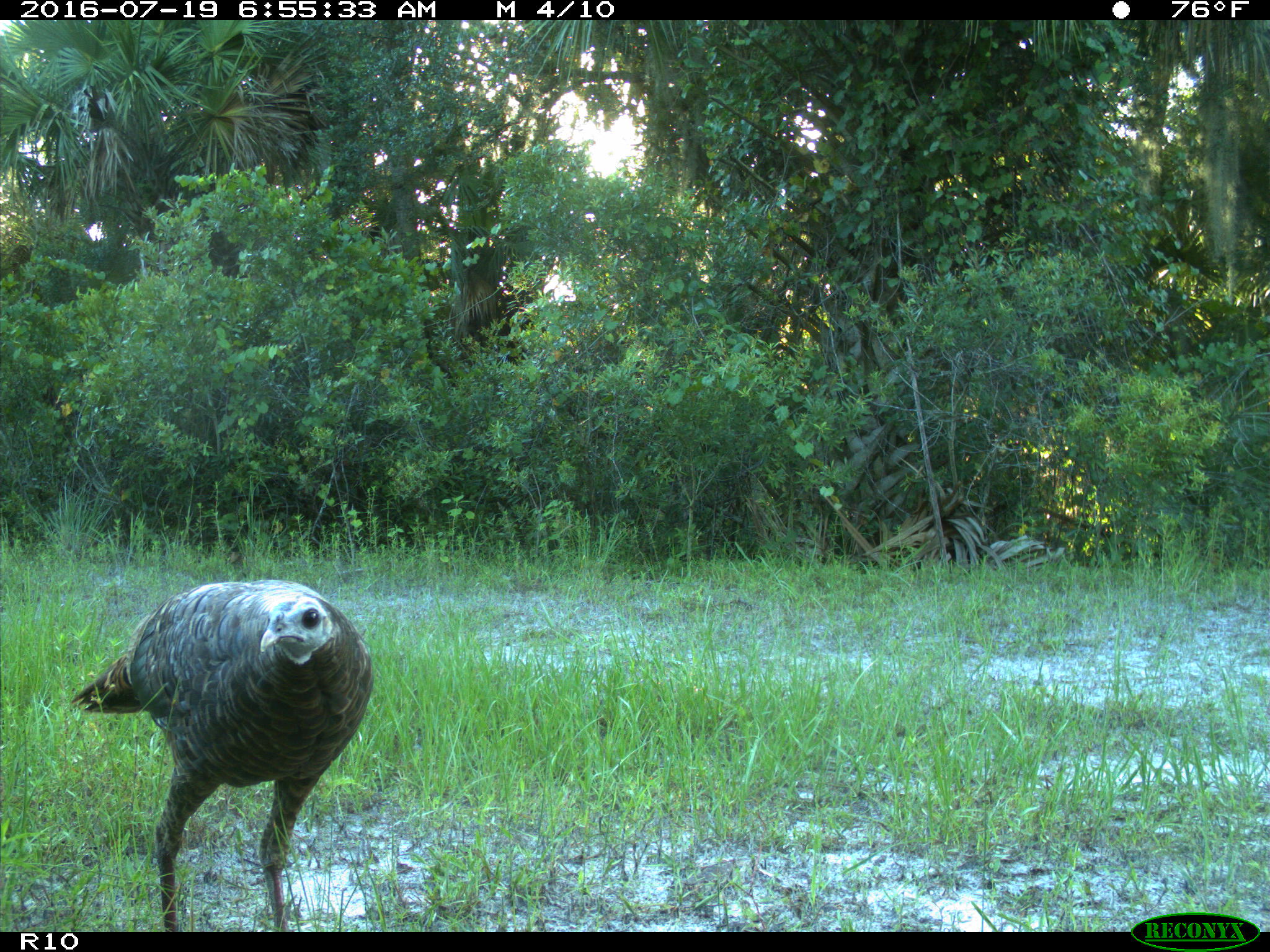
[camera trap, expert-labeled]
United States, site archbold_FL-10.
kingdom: Animalia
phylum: Chordata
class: Aves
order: Galliformes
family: Phasianidae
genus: Meleagris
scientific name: Meleagris gallopavo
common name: wild turkey